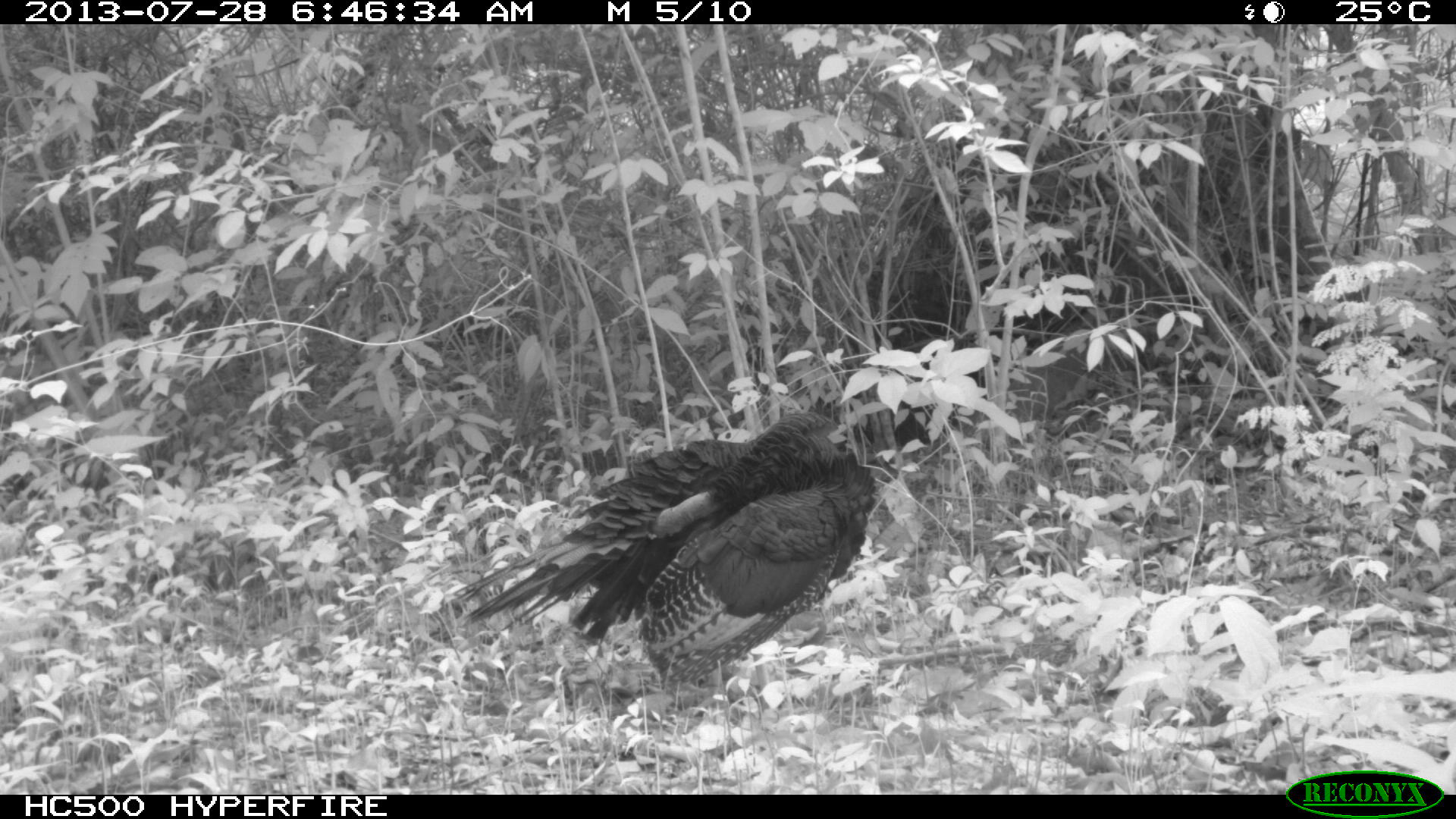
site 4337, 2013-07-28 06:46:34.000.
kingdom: Animalia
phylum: Chordata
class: Aves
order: Galliformes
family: Phasianidae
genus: Meleagris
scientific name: Meleagris ocellata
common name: ocellated turkey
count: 1